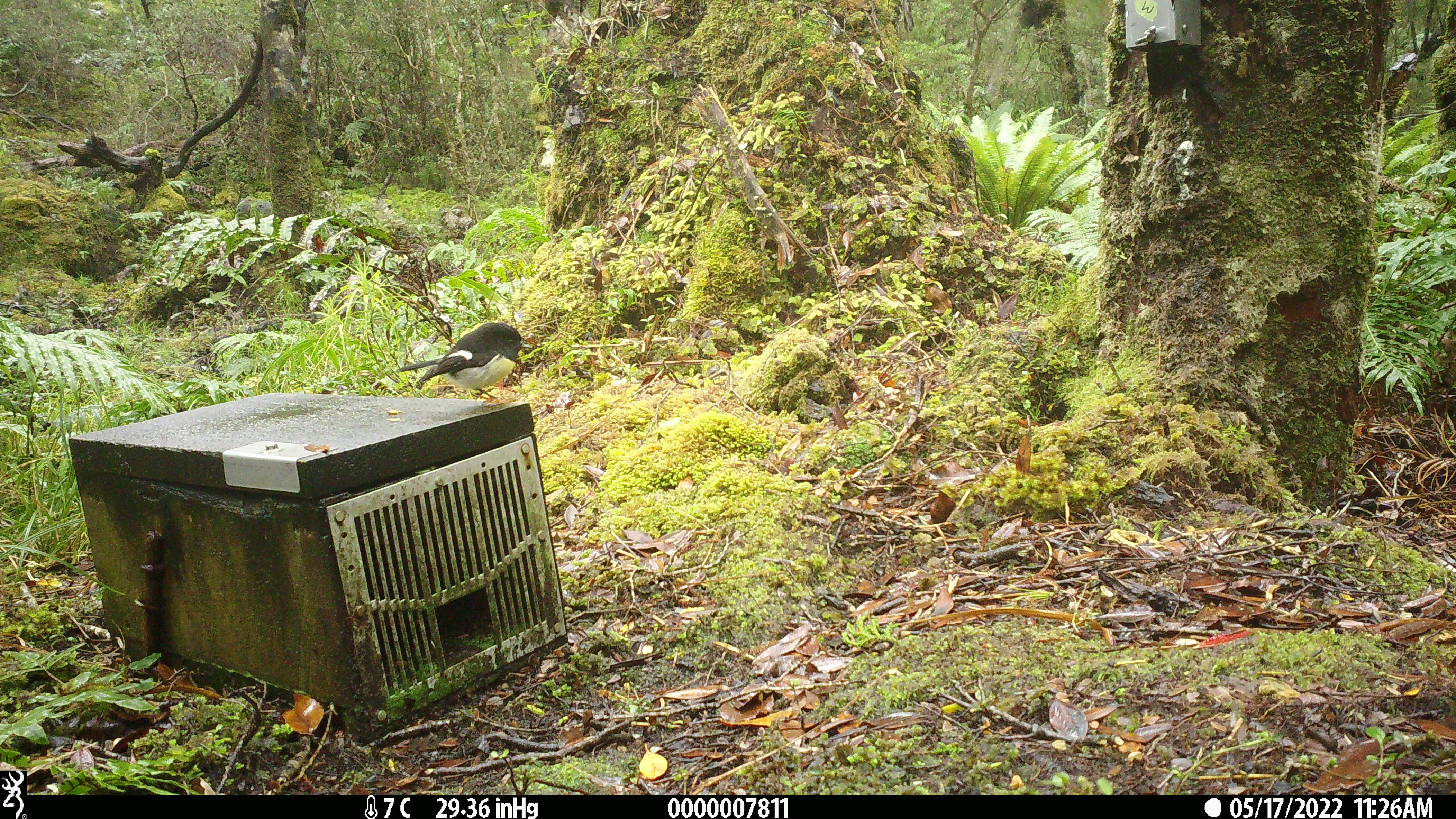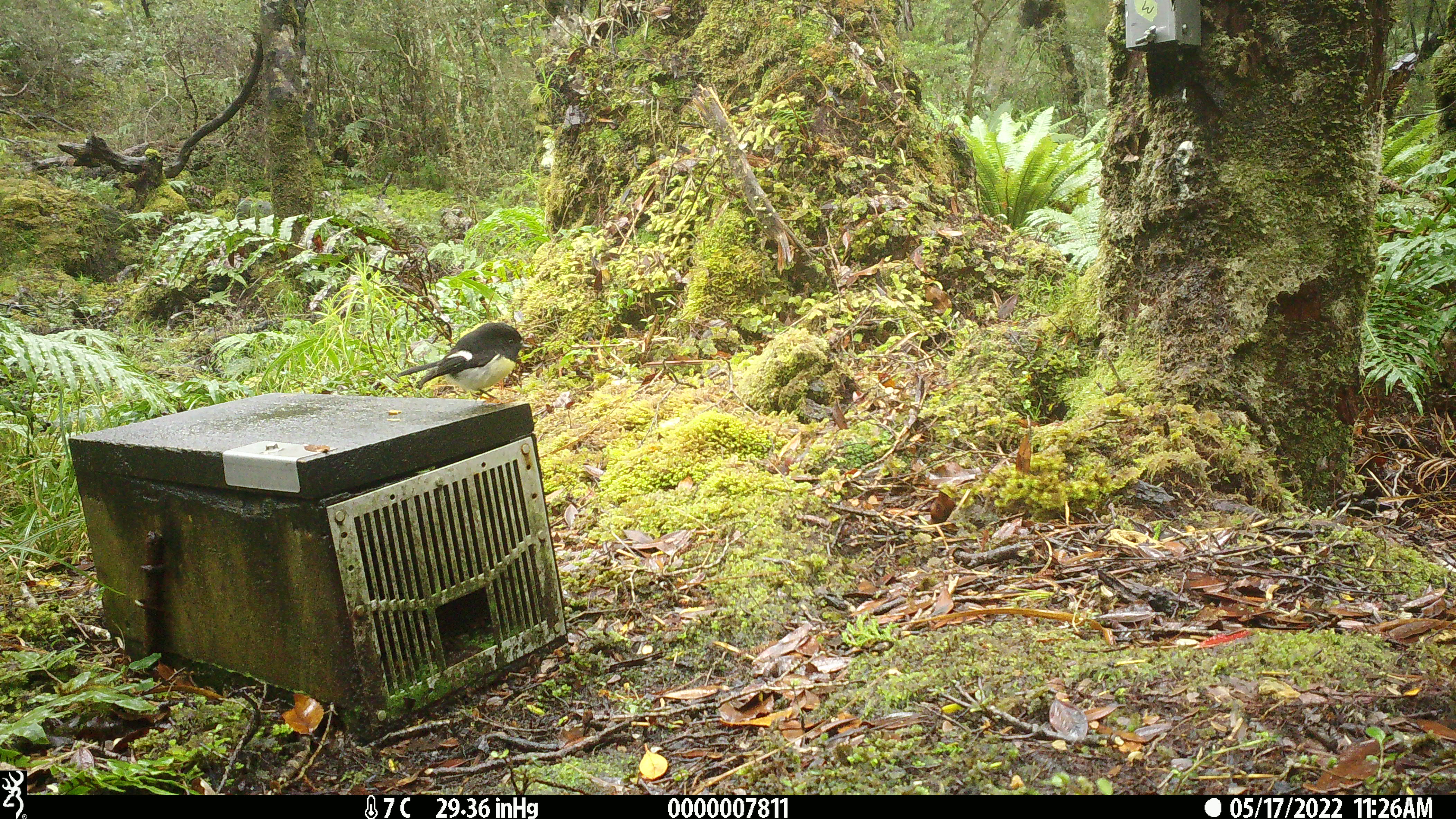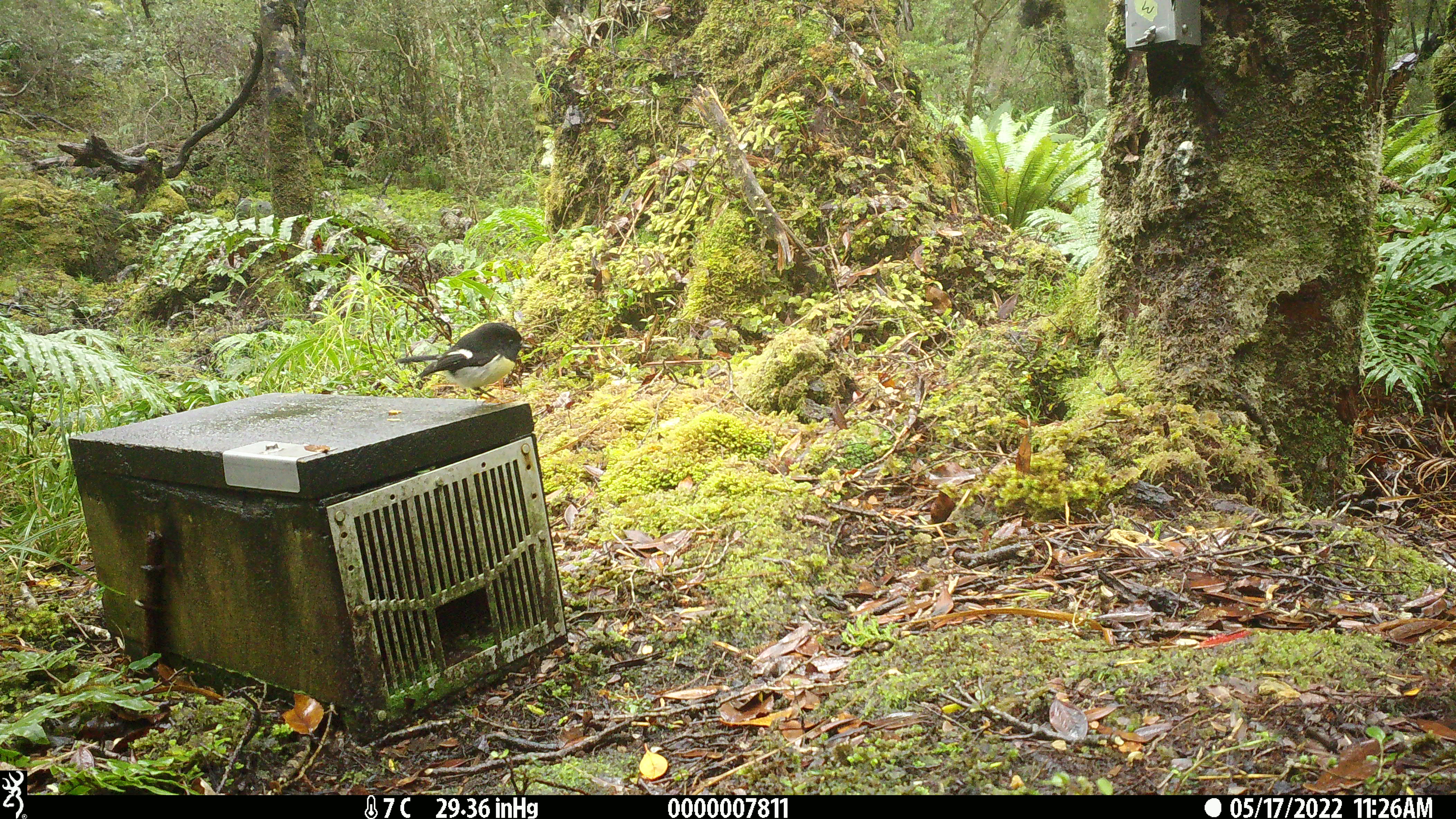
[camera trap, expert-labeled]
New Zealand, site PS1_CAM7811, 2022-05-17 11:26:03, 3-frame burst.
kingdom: Animalia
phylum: Chordata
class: Aves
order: Passeriformes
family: Petroicidae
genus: Petroica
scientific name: Petroica macrocephala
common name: tomtit